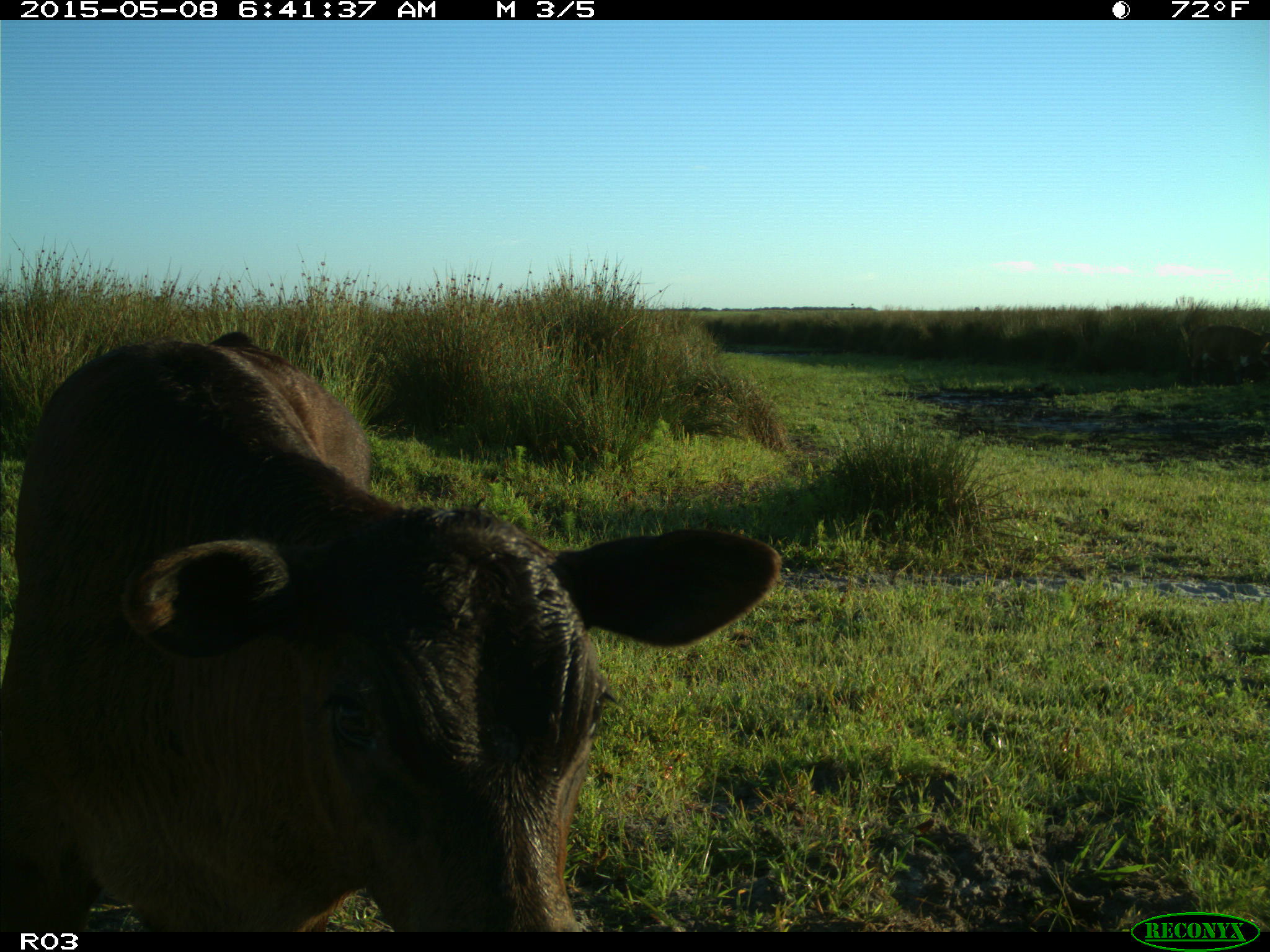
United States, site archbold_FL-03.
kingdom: Animalia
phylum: Chordata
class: Mammalia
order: Artiodactyla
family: Bovidae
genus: Bos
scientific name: Bos taurus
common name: domestic cow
Bos taurus (domestic cow).